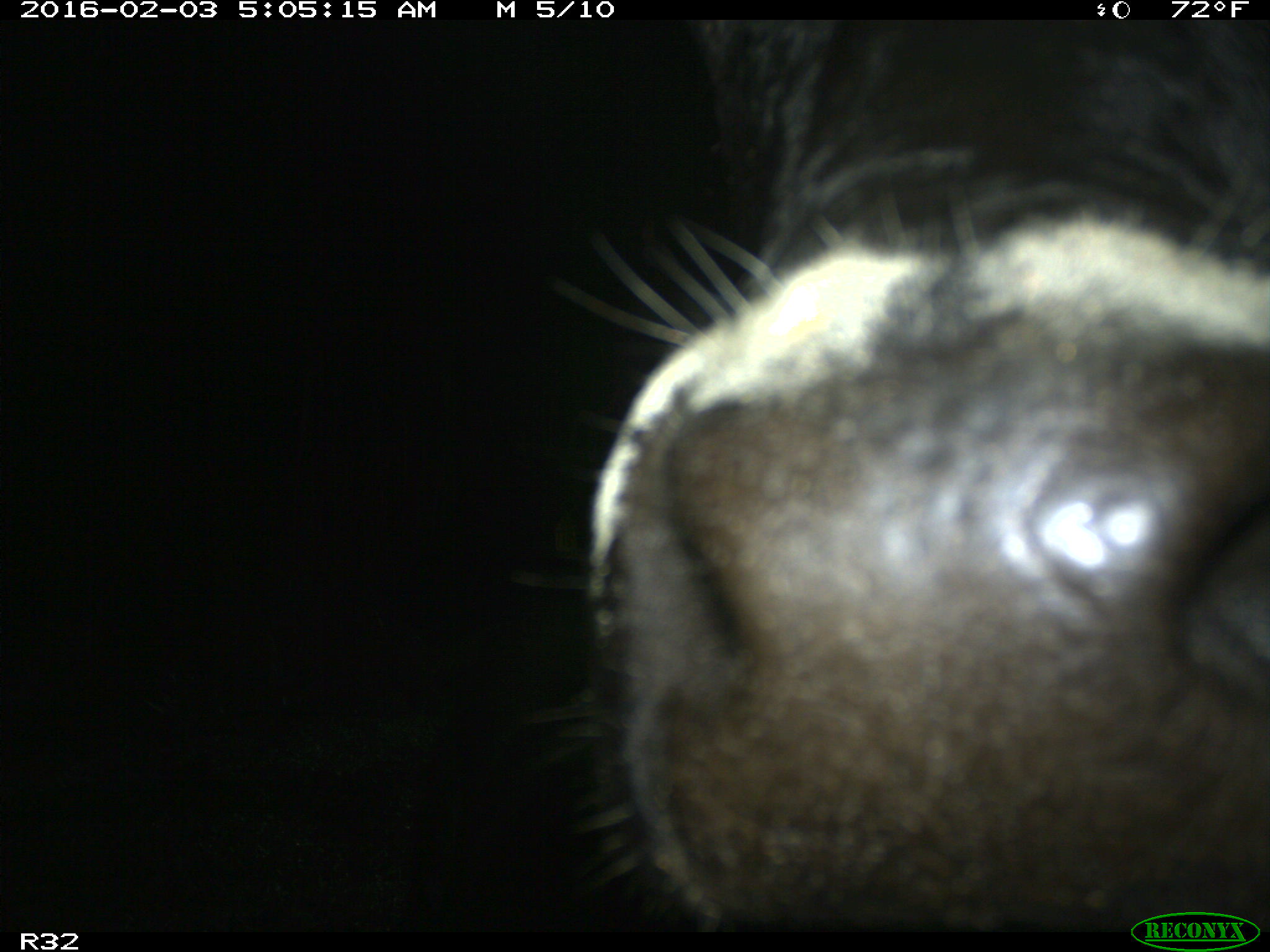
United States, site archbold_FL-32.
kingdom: Animalia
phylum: Chordata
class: Mammalia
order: Artiodactyla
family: Bovidae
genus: Bos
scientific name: Bos taurus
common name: domestic cow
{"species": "Bos taurus (domestic cow)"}